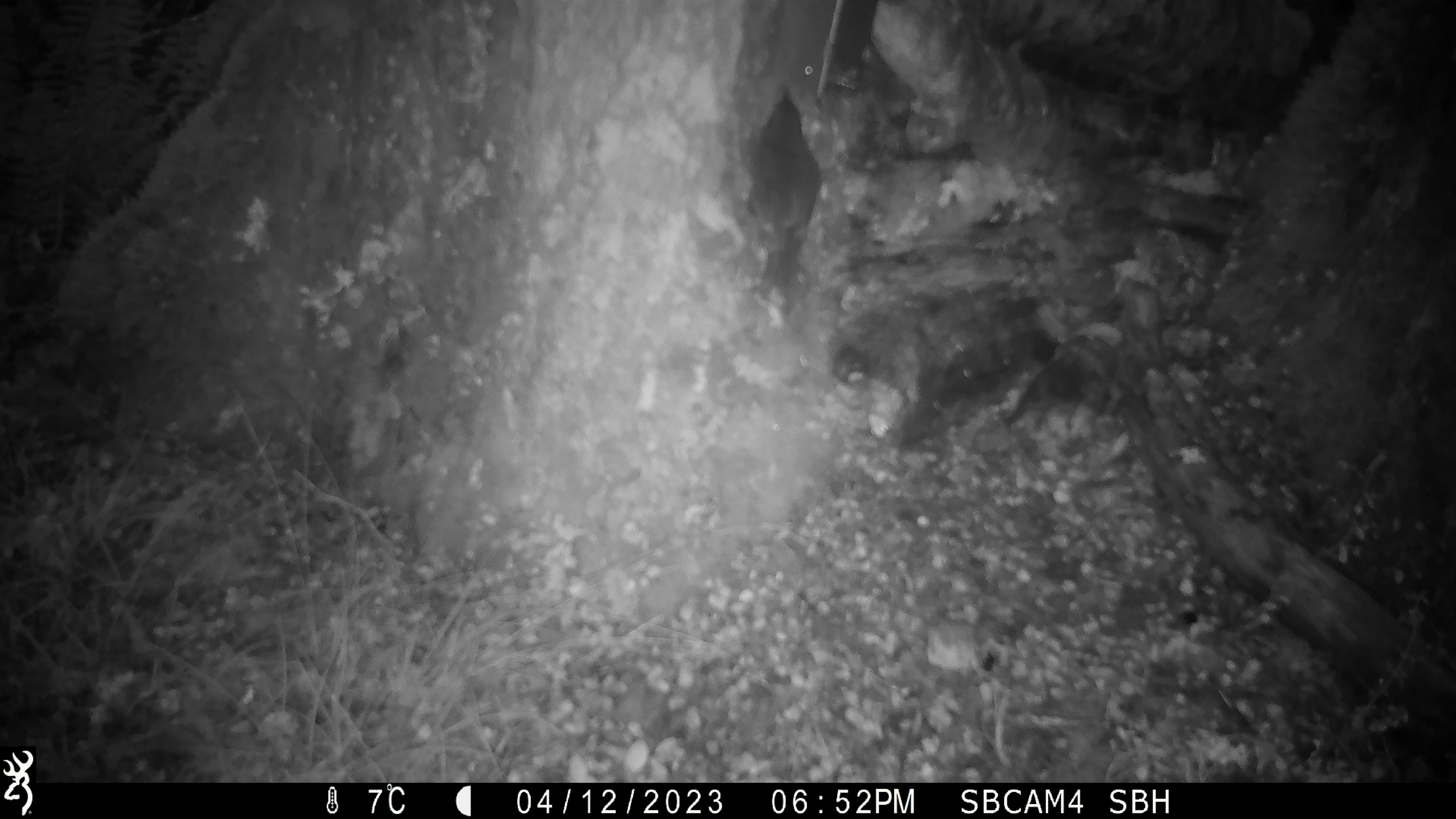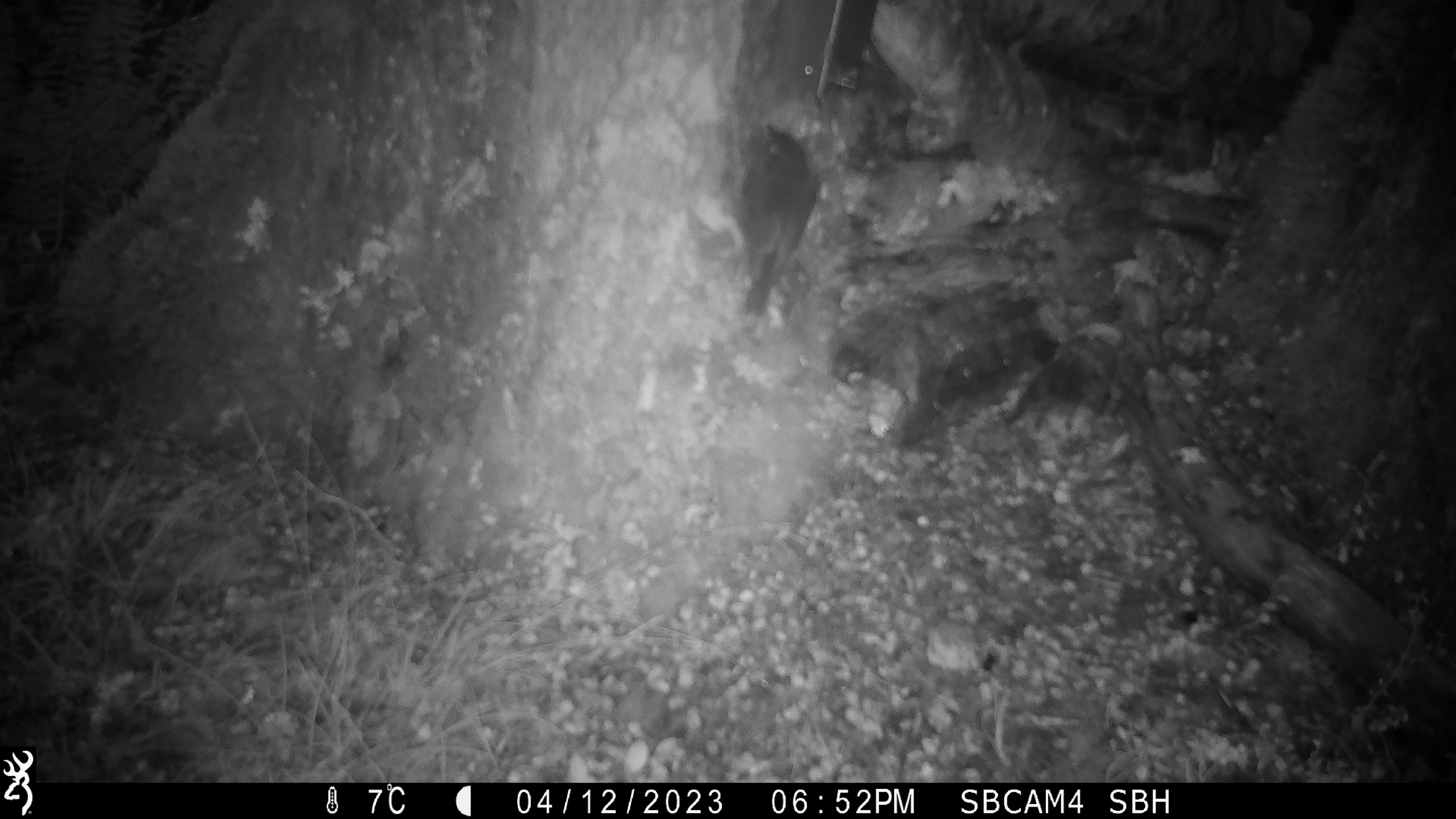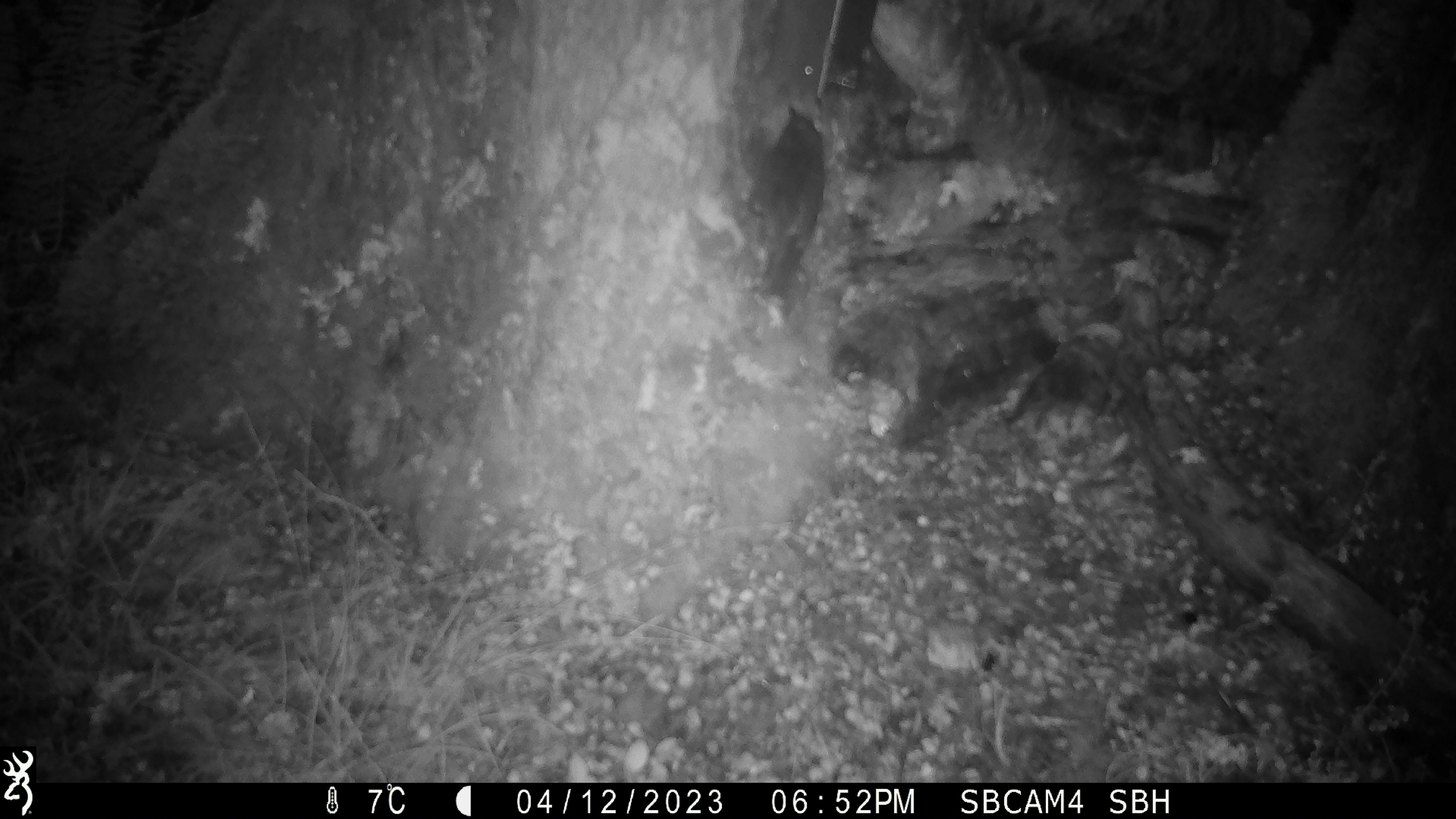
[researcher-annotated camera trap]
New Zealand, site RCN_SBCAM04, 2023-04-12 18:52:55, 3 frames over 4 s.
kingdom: Animalia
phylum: Chordata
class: Aves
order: Passeriformes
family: Petroicidae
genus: Petroica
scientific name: Petroica australis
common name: new zealand robin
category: robin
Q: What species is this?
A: Robin (new zealand robin) (Petroica australis).